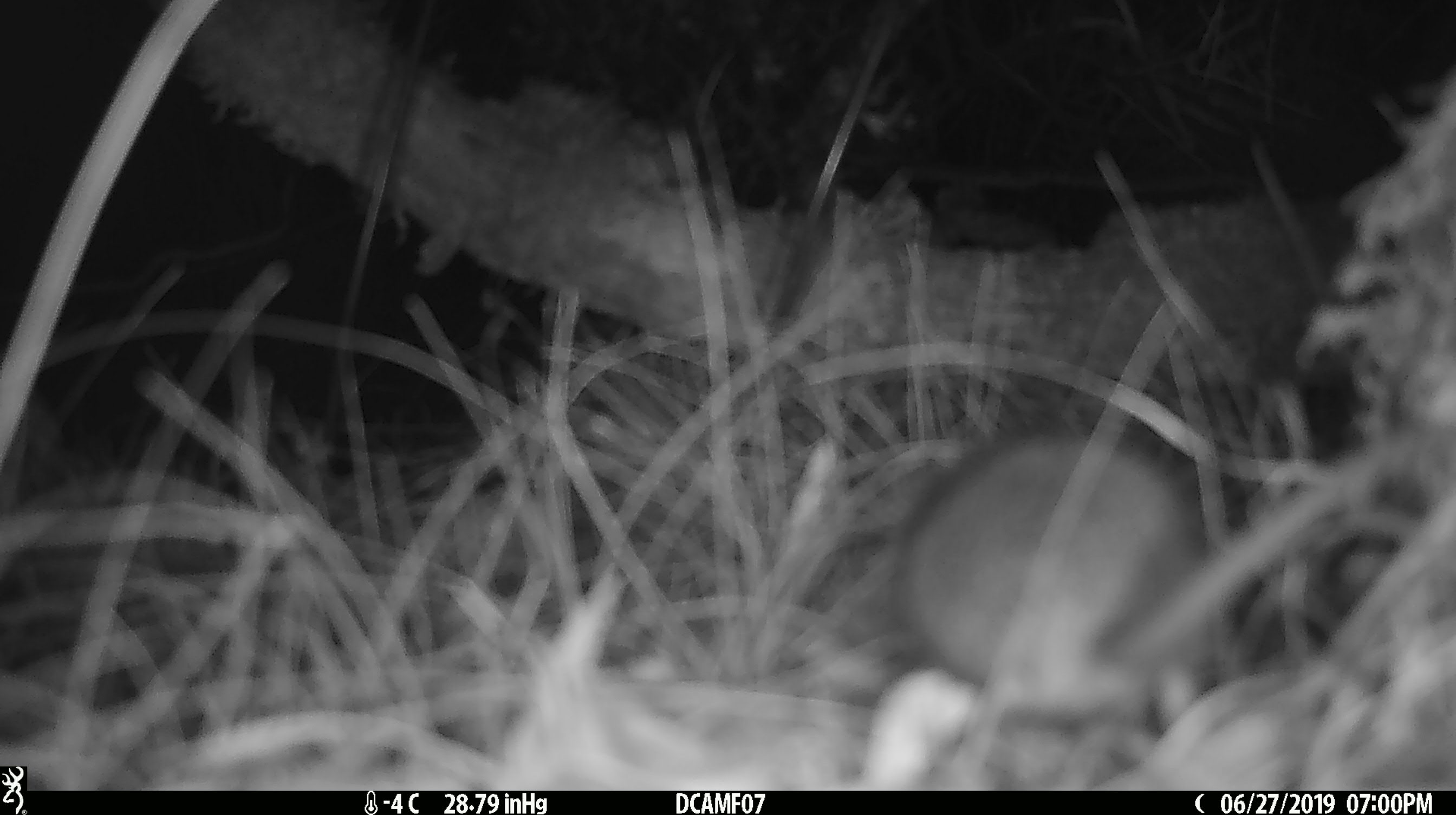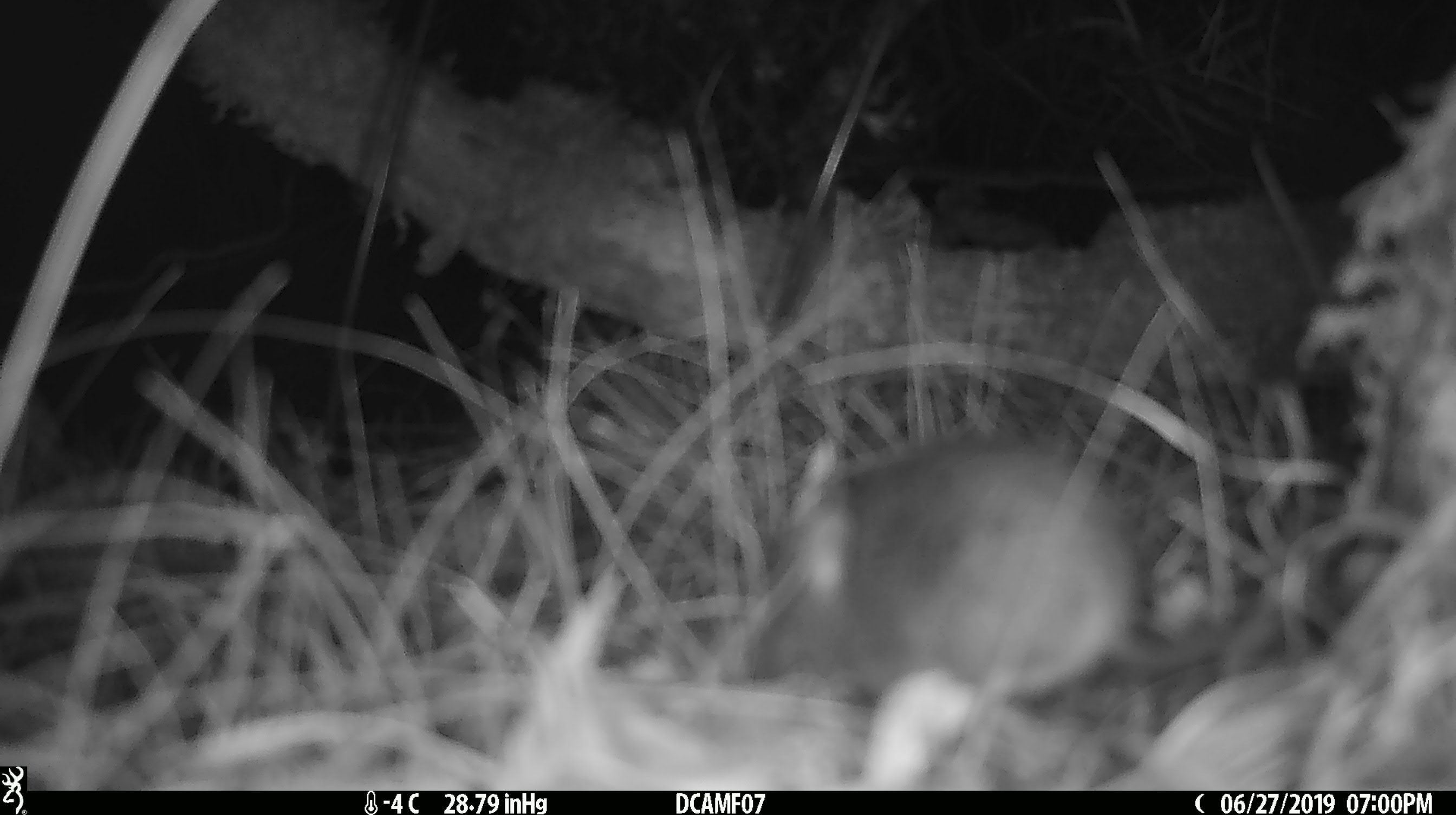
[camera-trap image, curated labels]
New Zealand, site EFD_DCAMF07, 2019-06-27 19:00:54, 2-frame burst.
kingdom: Animalia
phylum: Chordata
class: Mammalia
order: Rodentia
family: Muridae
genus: Mus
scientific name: Mus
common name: mouse